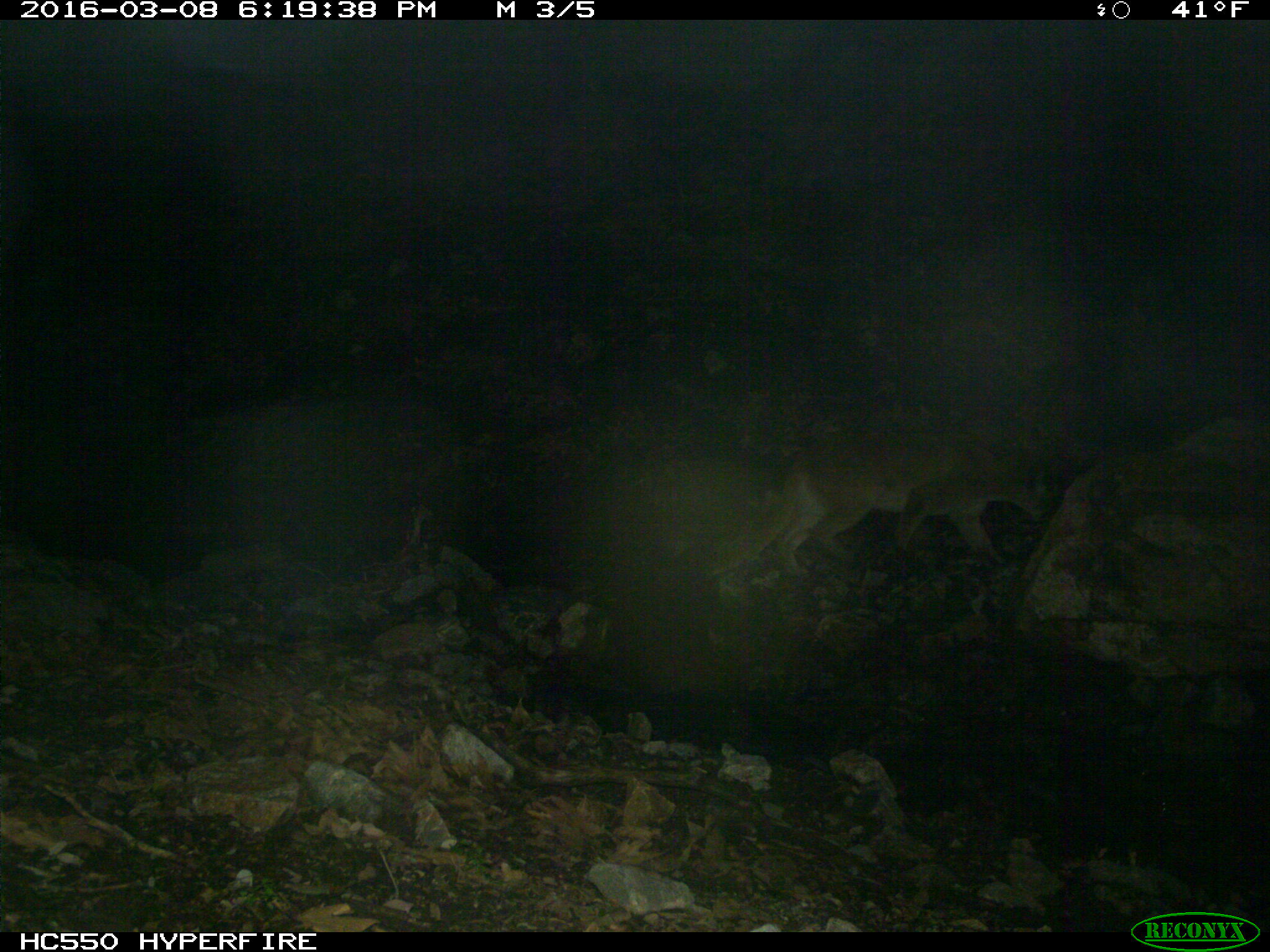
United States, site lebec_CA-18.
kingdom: Animalia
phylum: Chordata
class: Mammalia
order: Carnivora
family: Felidae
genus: Puma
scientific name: Puma concolor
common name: mountain lion